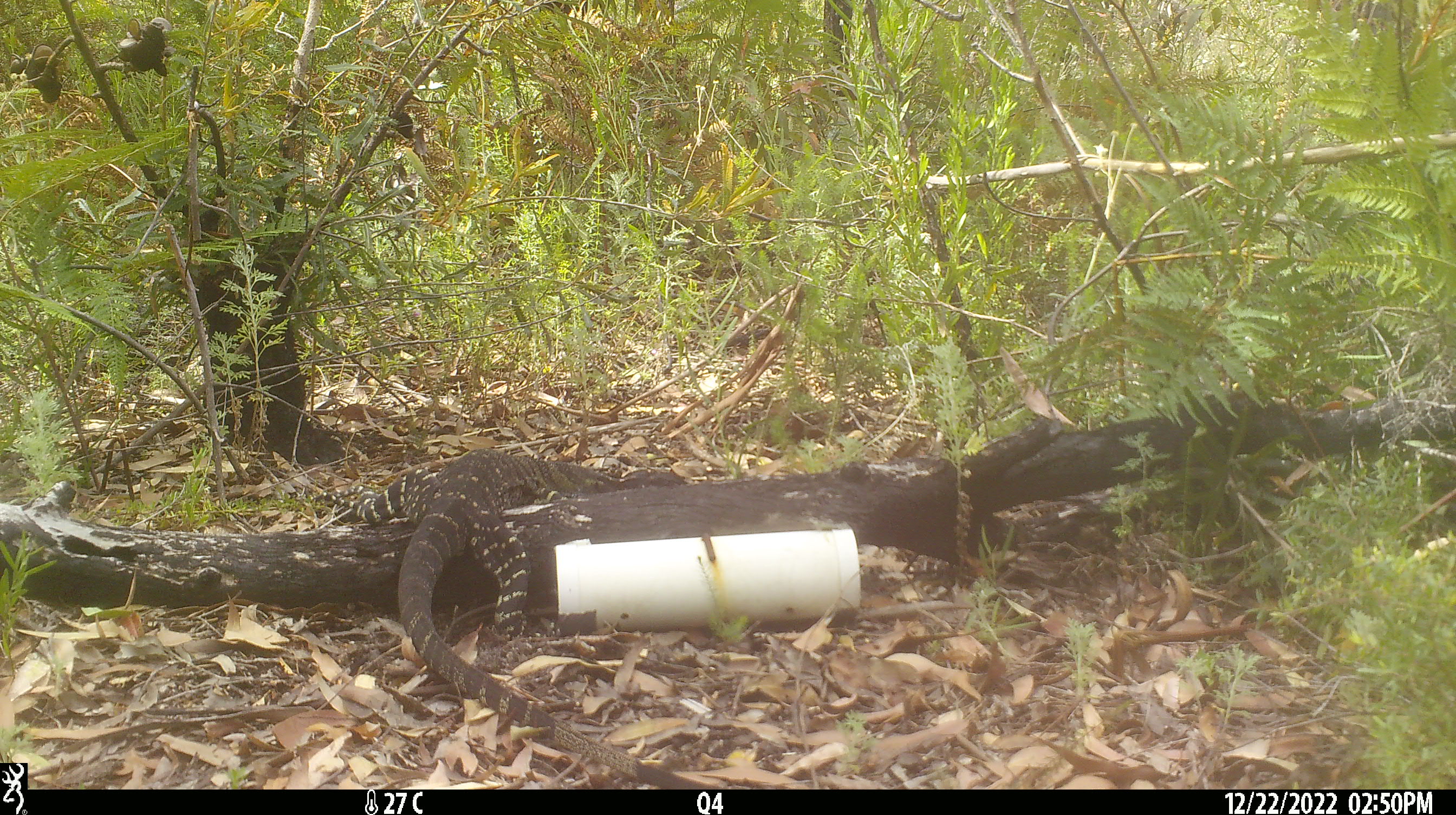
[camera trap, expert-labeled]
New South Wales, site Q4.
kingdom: Animalia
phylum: Chordata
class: Reptilia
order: Squamata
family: Varanidae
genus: Varanus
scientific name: Varanus varius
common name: lace monitor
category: goanna